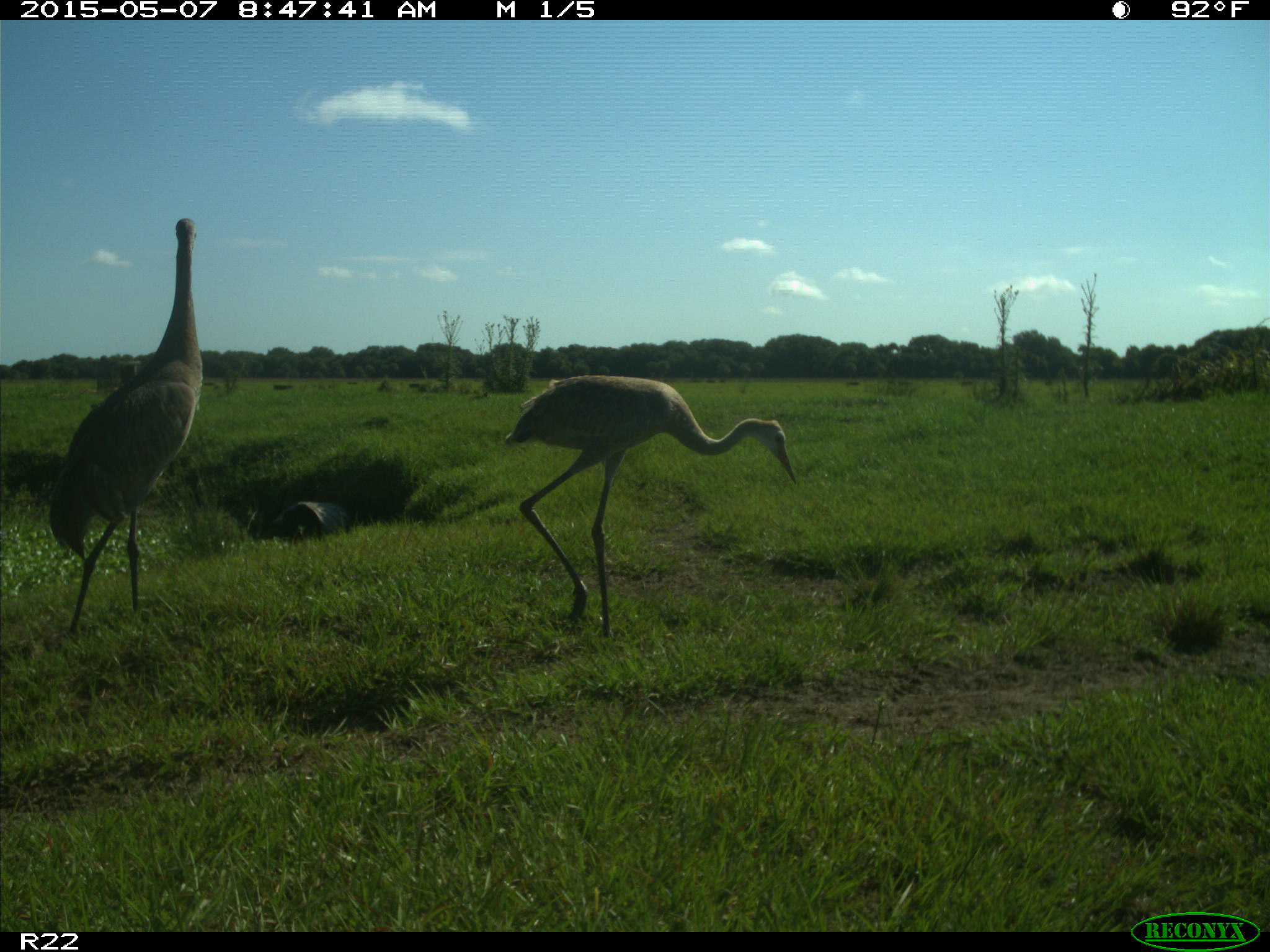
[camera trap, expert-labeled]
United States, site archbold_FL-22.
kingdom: Animalia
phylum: Chordata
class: Aves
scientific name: Aves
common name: birds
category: unidentified bird